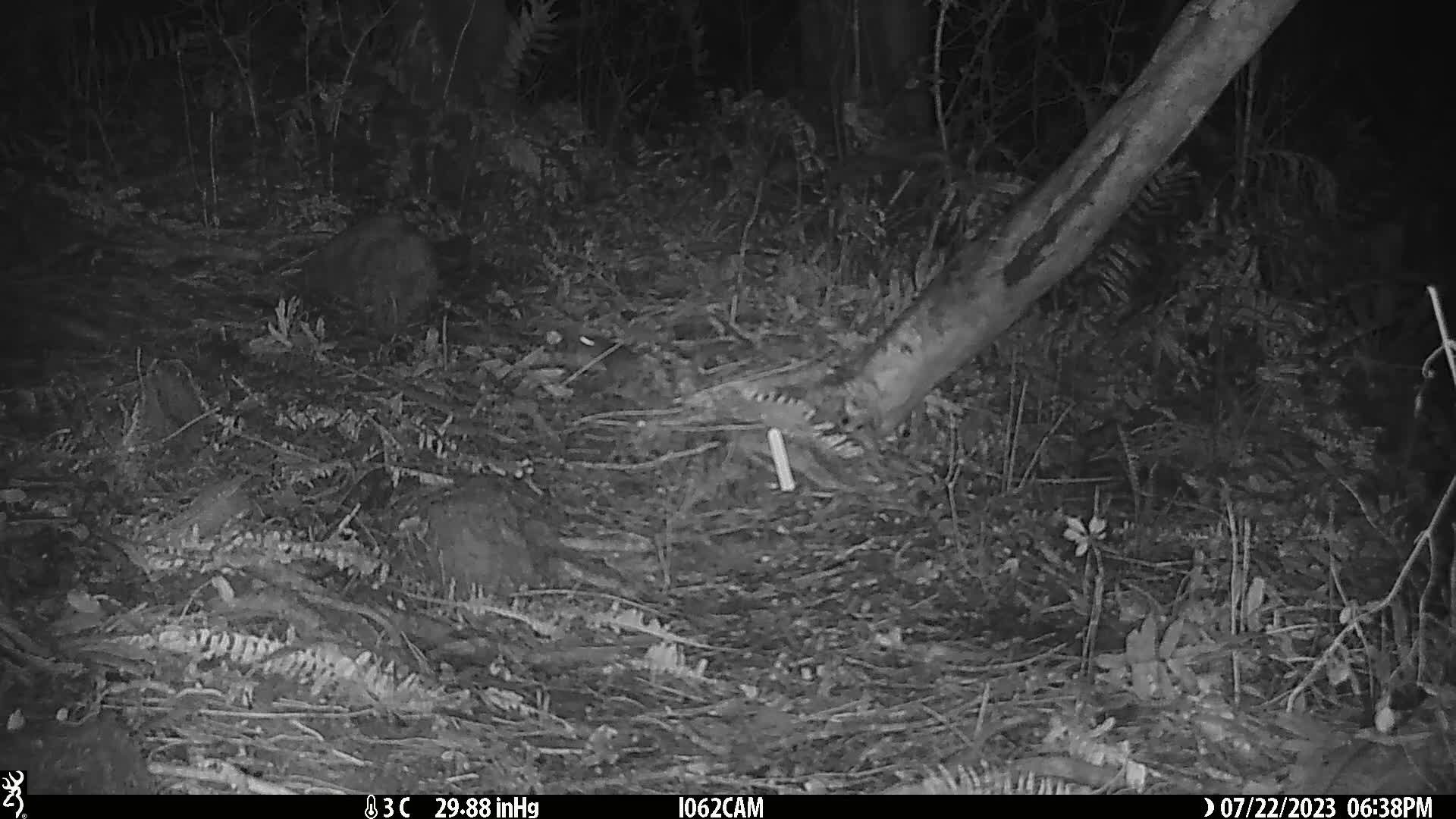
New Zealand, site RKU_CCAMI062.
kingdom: Animalia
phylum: Chordata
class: Mammalia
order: Rodentia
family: Muridae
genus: Rattus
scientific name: Rattus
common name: rat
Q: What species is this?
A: Rat (Rattus).